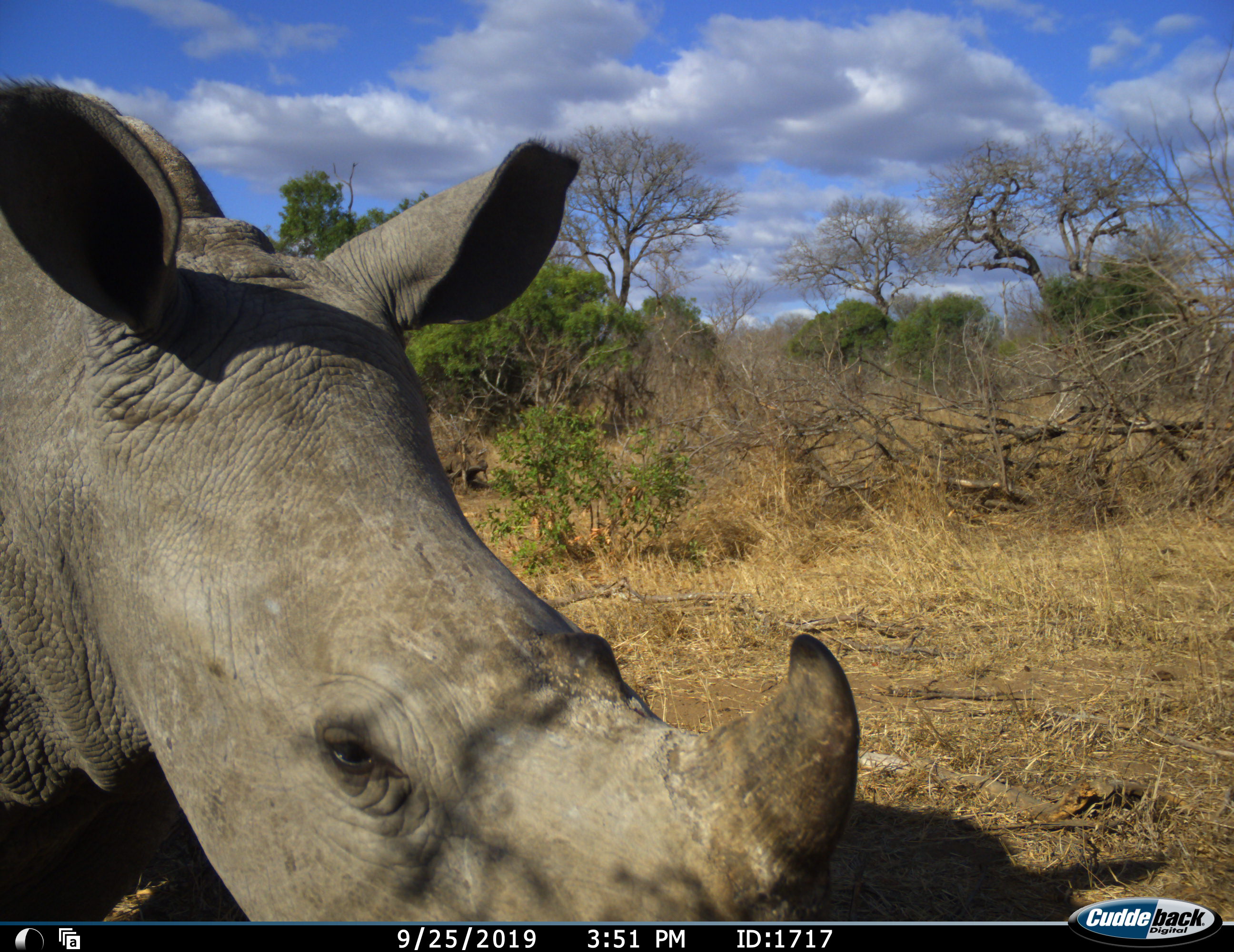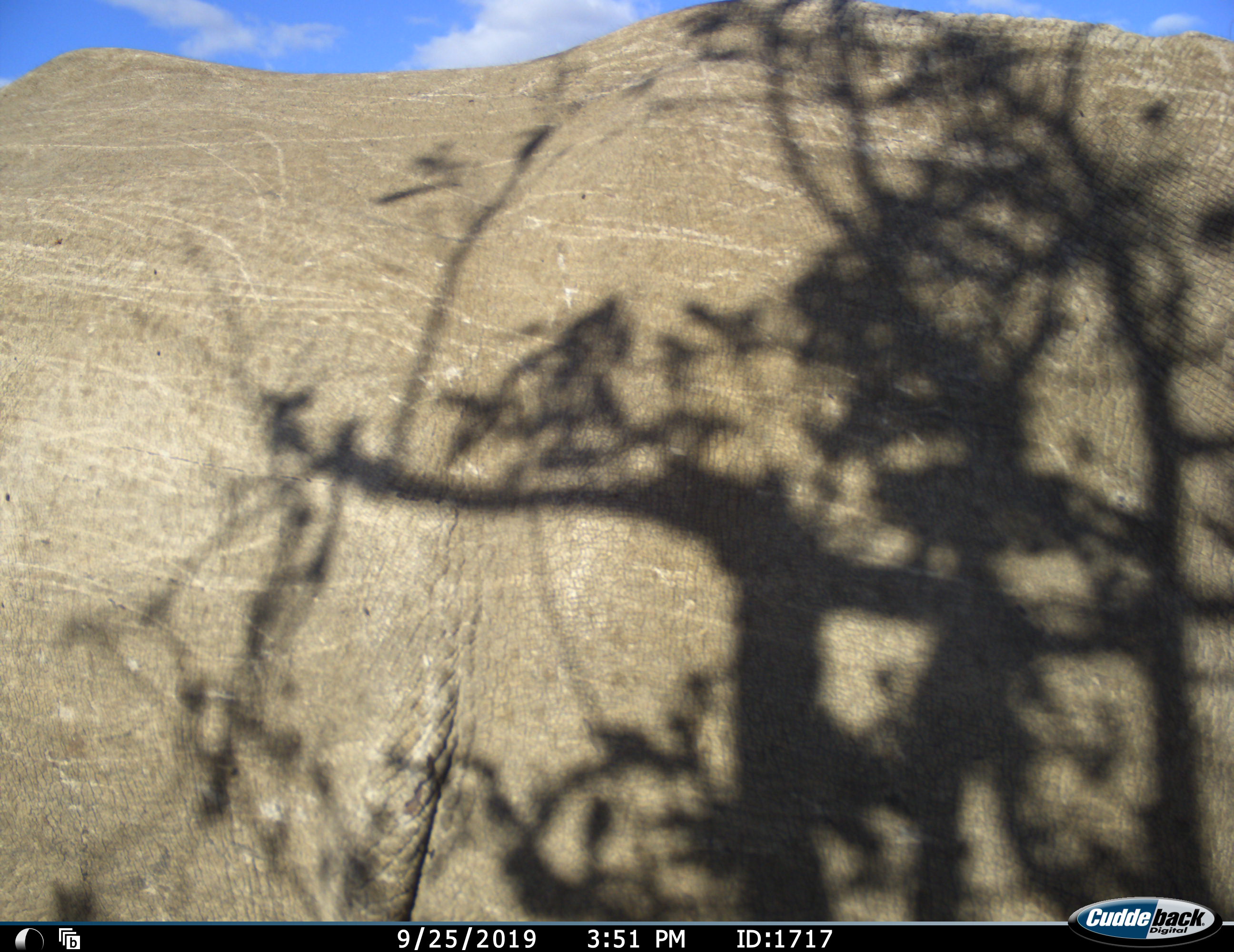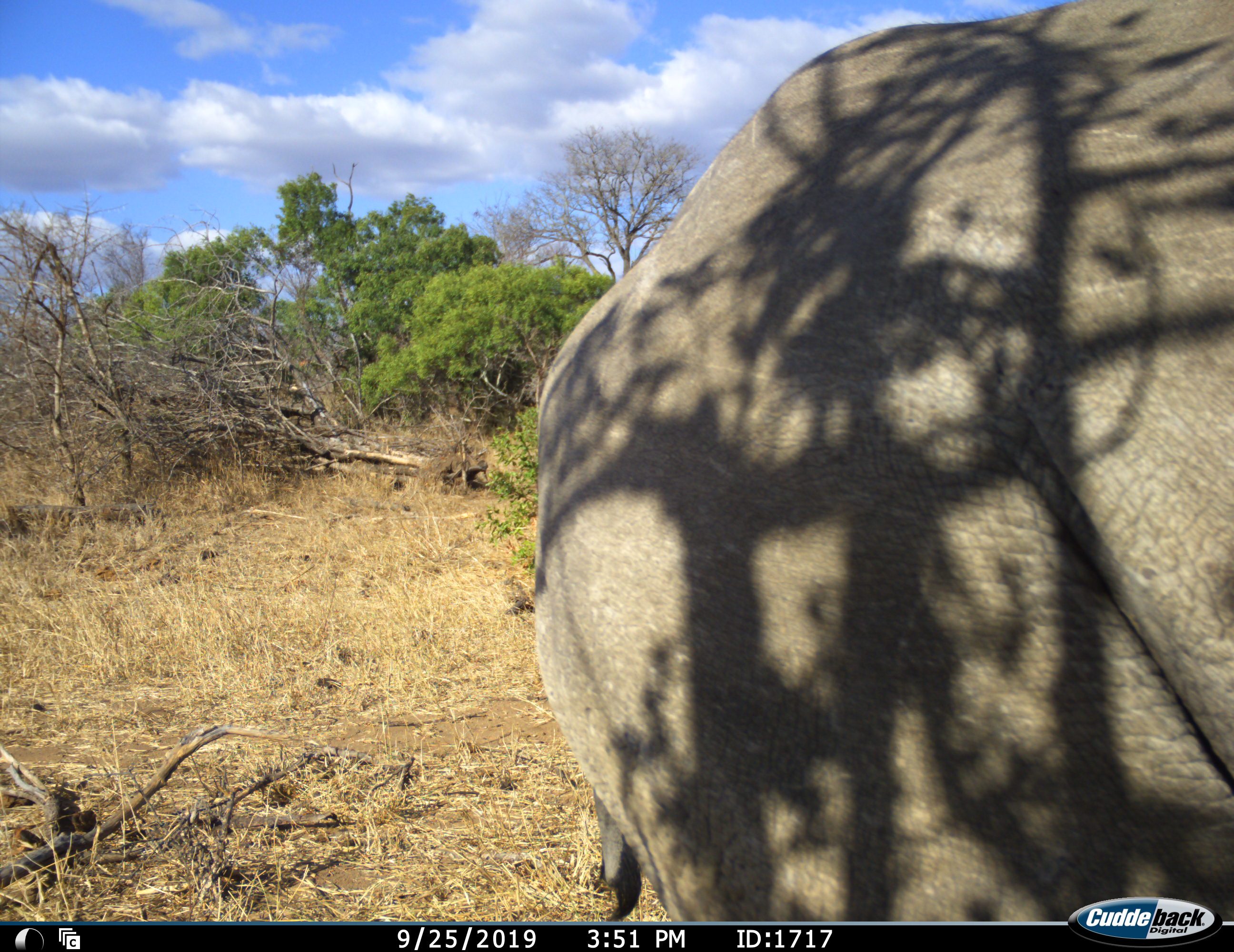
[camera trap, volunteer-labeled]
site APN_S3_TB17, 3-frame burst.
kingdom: Animalia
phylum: Chordata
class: Mammalia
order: Perissodactyla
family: Rhinocerotidae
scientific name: Rhinocerotidae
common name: unknown rhinoceros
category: rhinocerosunknown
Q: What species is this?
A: Rhinocerosunknown (unknown rhinoceros) (Rhinocerotidae).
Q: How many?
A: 1.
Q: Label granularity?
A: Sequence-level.